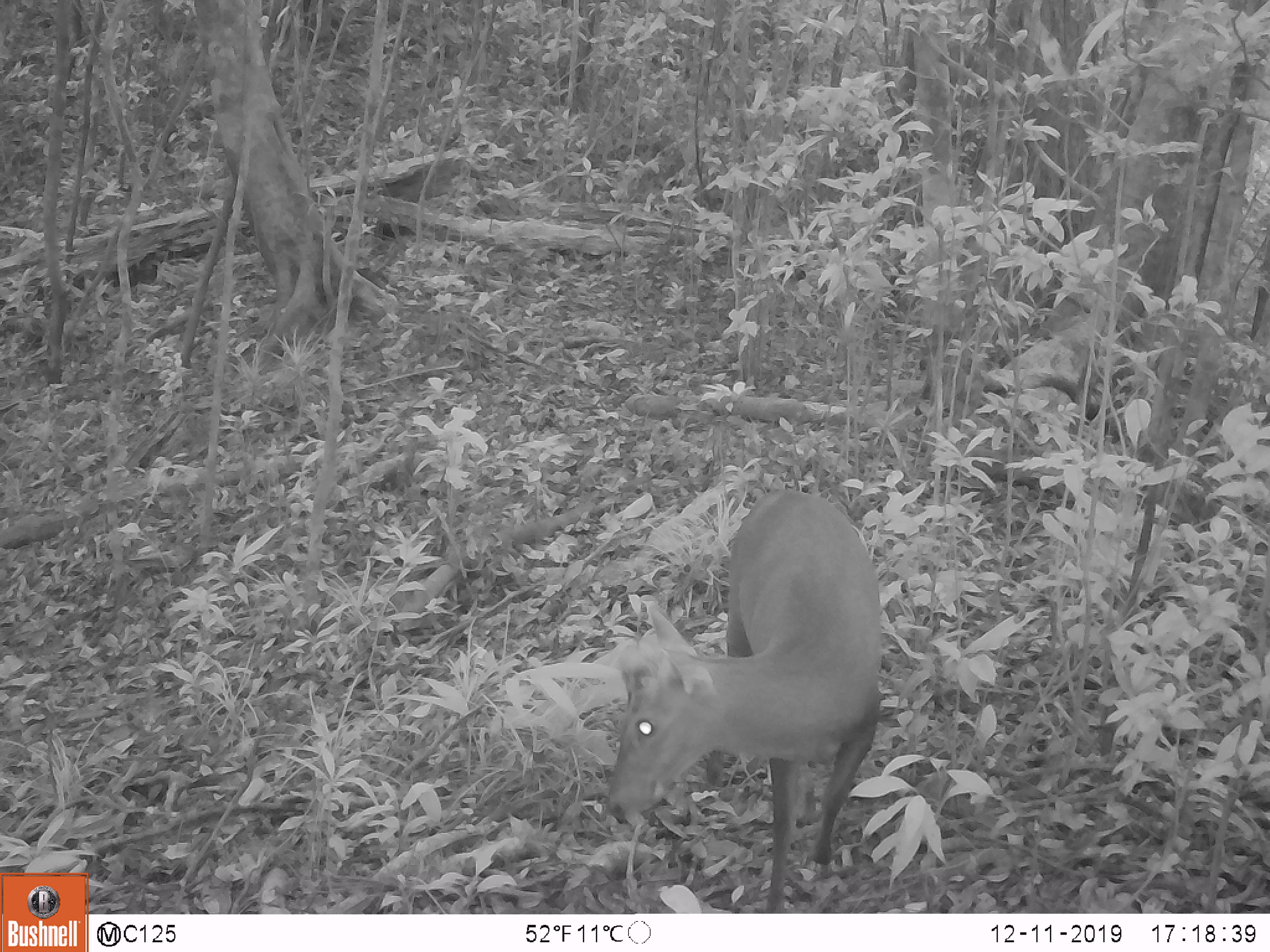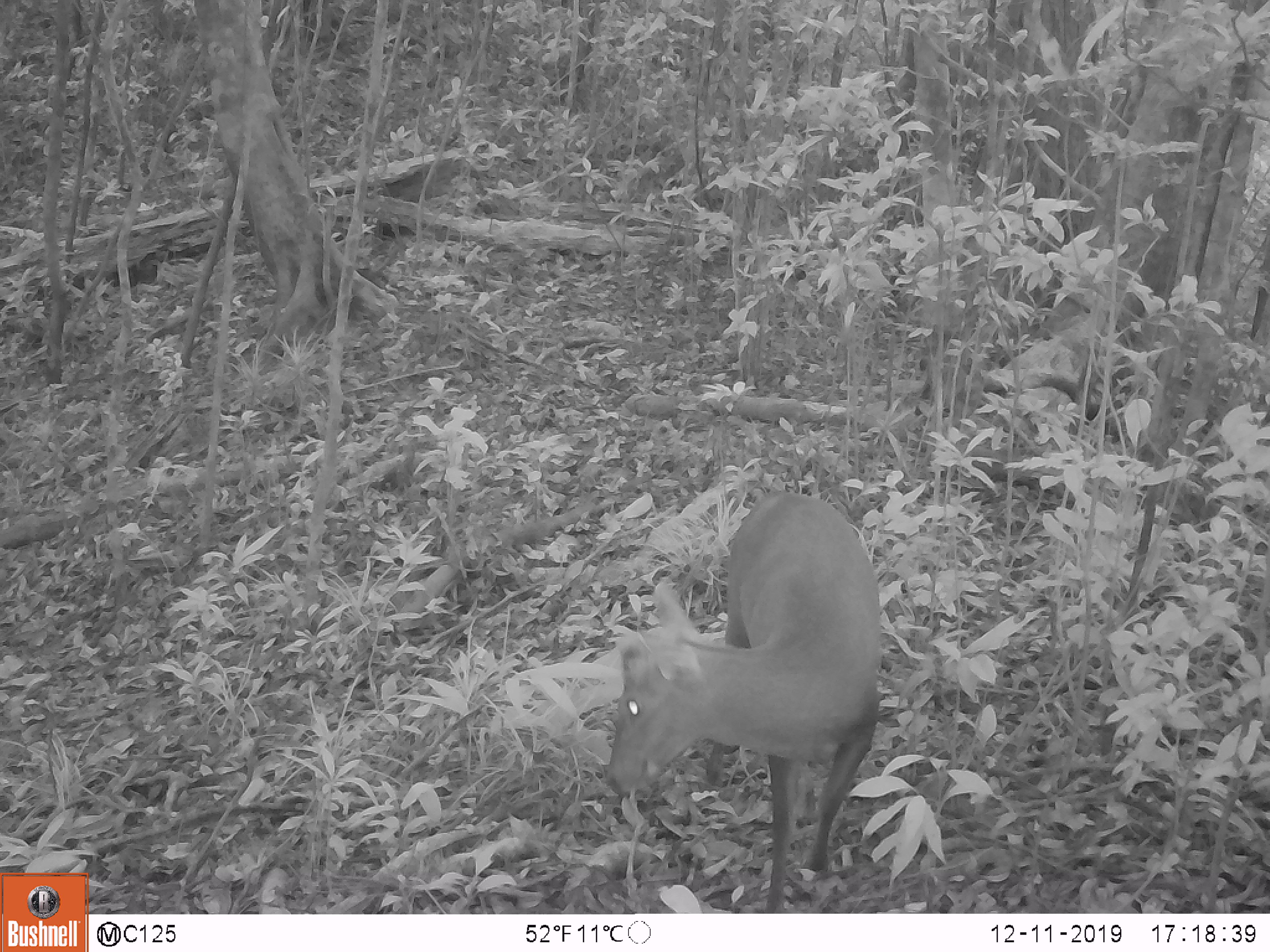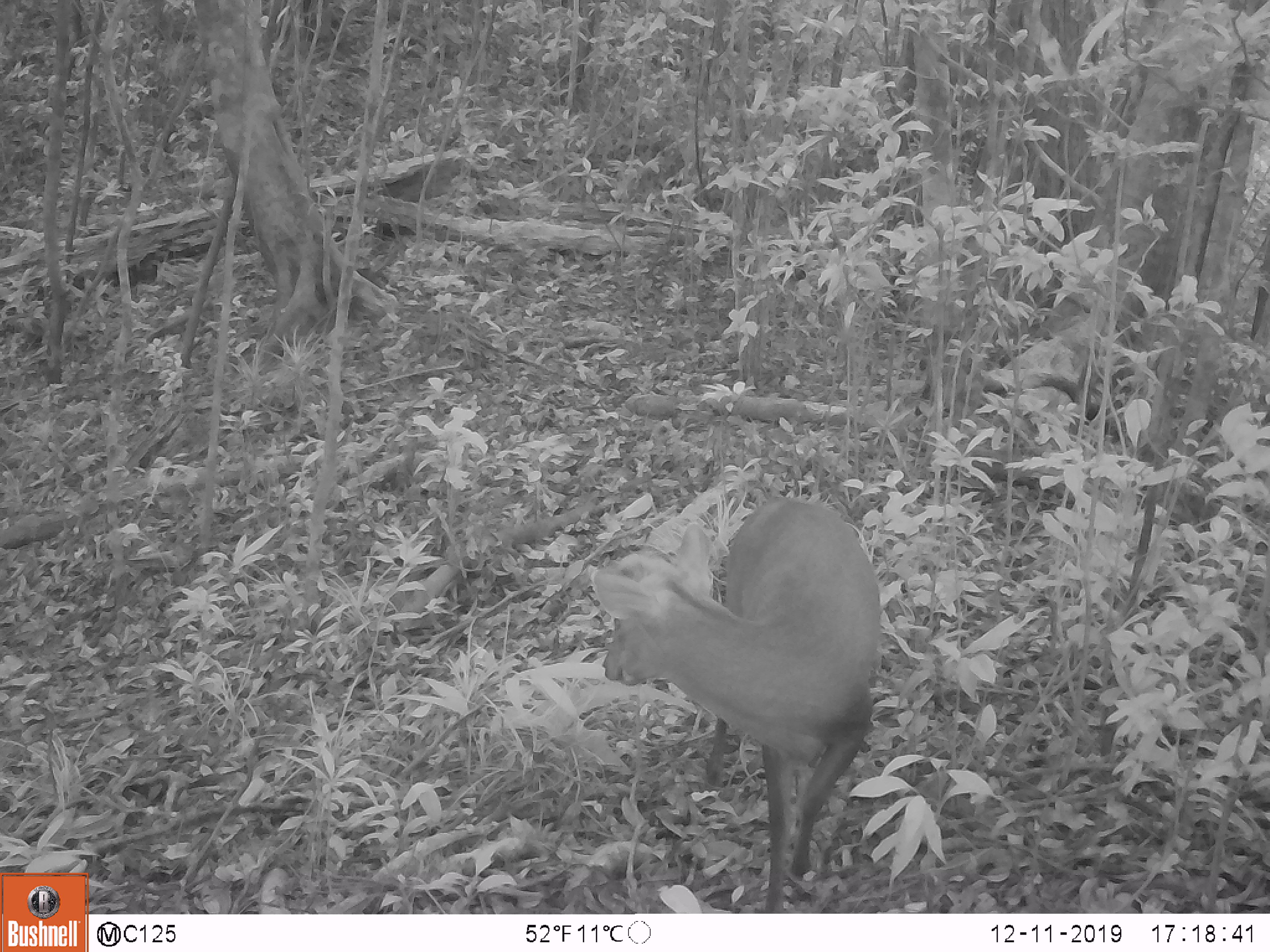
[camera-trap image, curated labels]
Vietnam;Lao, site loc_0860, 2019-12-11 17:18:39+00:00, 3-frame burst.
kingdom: Animalia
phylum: Chordata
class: Mammalia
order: Artiodactyla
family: Cervidae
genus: Muntiacus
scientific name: Muntiacus rooseveltorum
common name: roosevelt's muntjac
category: roosevelts muntjac group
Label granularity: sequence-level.